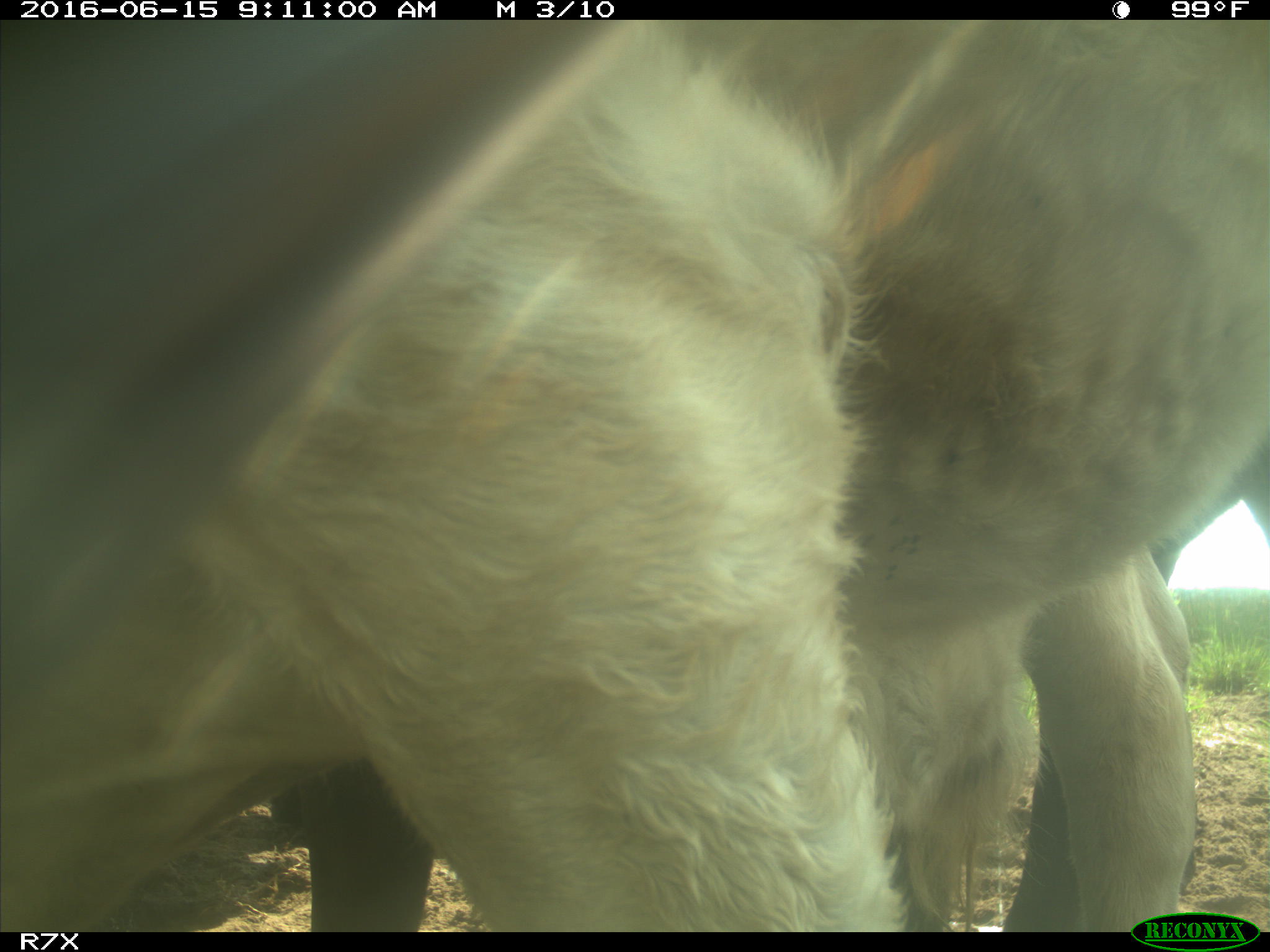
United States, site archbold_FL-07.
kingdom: Animalia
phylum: Chordata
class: Mammalia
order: Artiodactyla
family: Bovidae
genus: Bos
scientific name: Bos taurus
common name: domestic cow